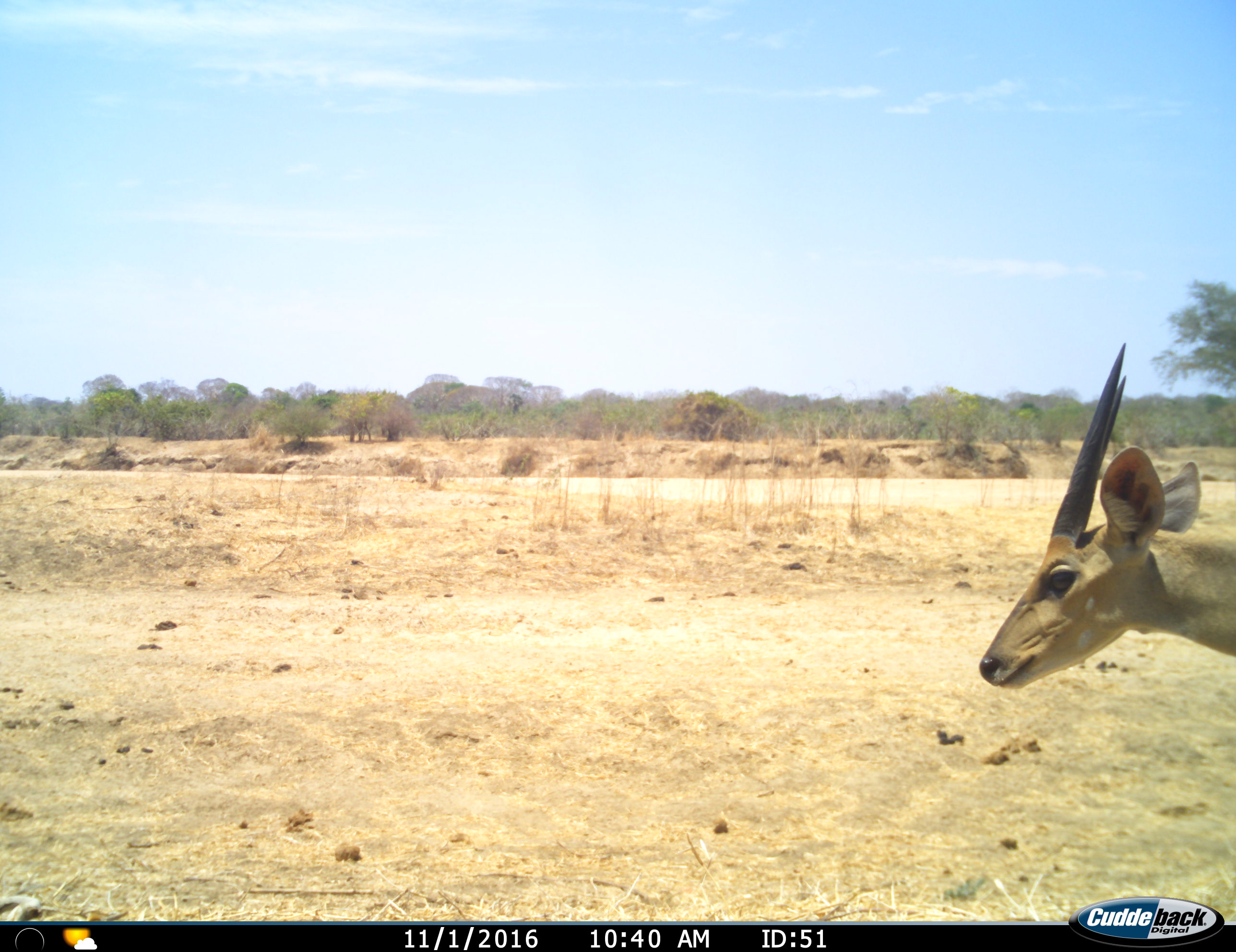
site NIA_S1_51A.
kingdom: Animalia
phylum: Chordata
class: Mammalia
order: Artiodactyla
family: Bovidae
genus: Sylvicapra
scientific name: Sylvicapra grimmia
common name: common duiker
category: duikercommongrey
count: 1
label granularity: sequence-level